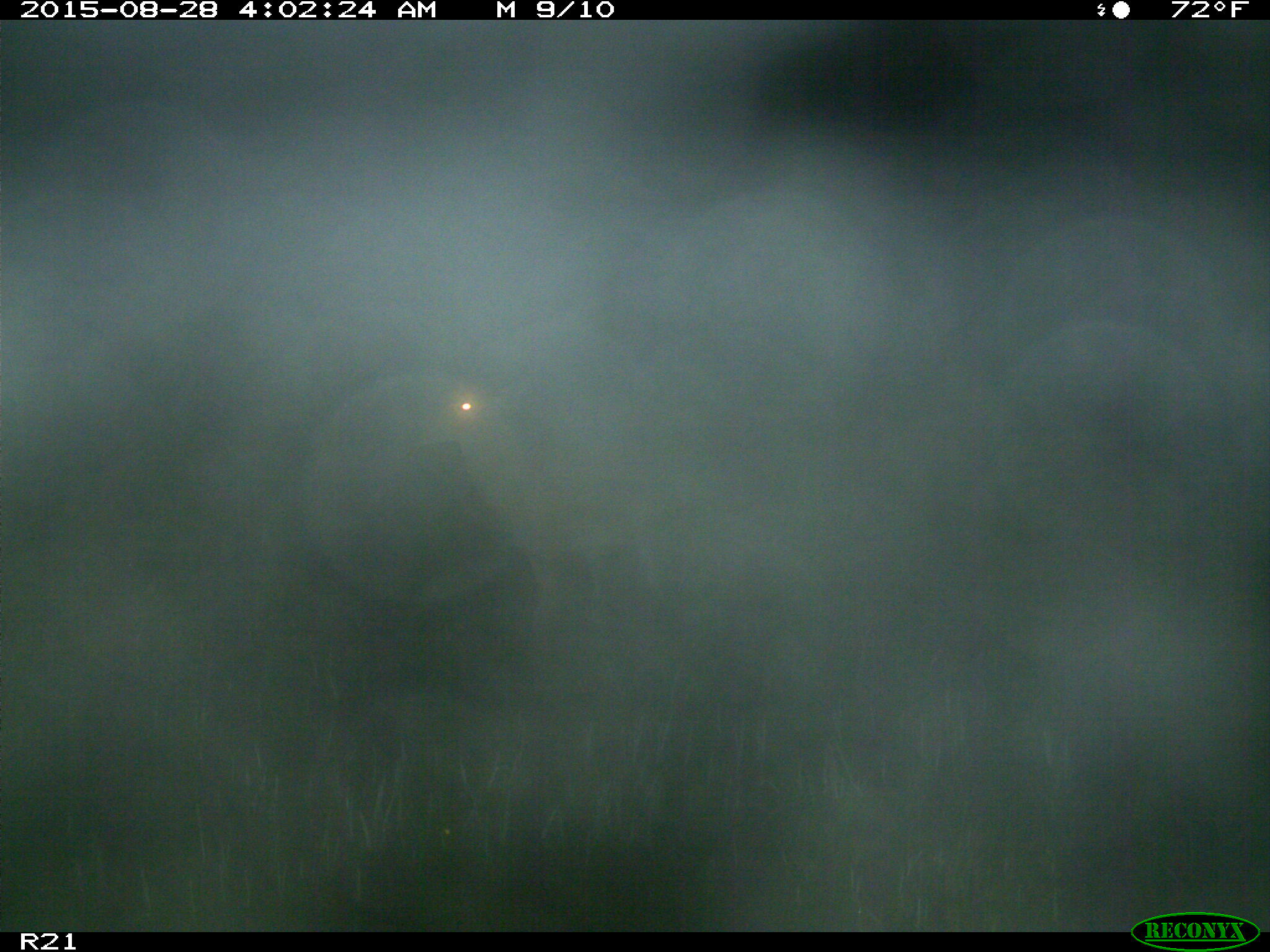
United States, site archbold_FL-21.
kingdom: Animalia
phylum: Chordata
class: Mammalia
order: Artiodactyla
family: Cervidae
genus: Odocoileus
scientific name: Odocoileus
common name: deer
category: unidentified deer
Unidentified deer (deer) (Odocoileus).